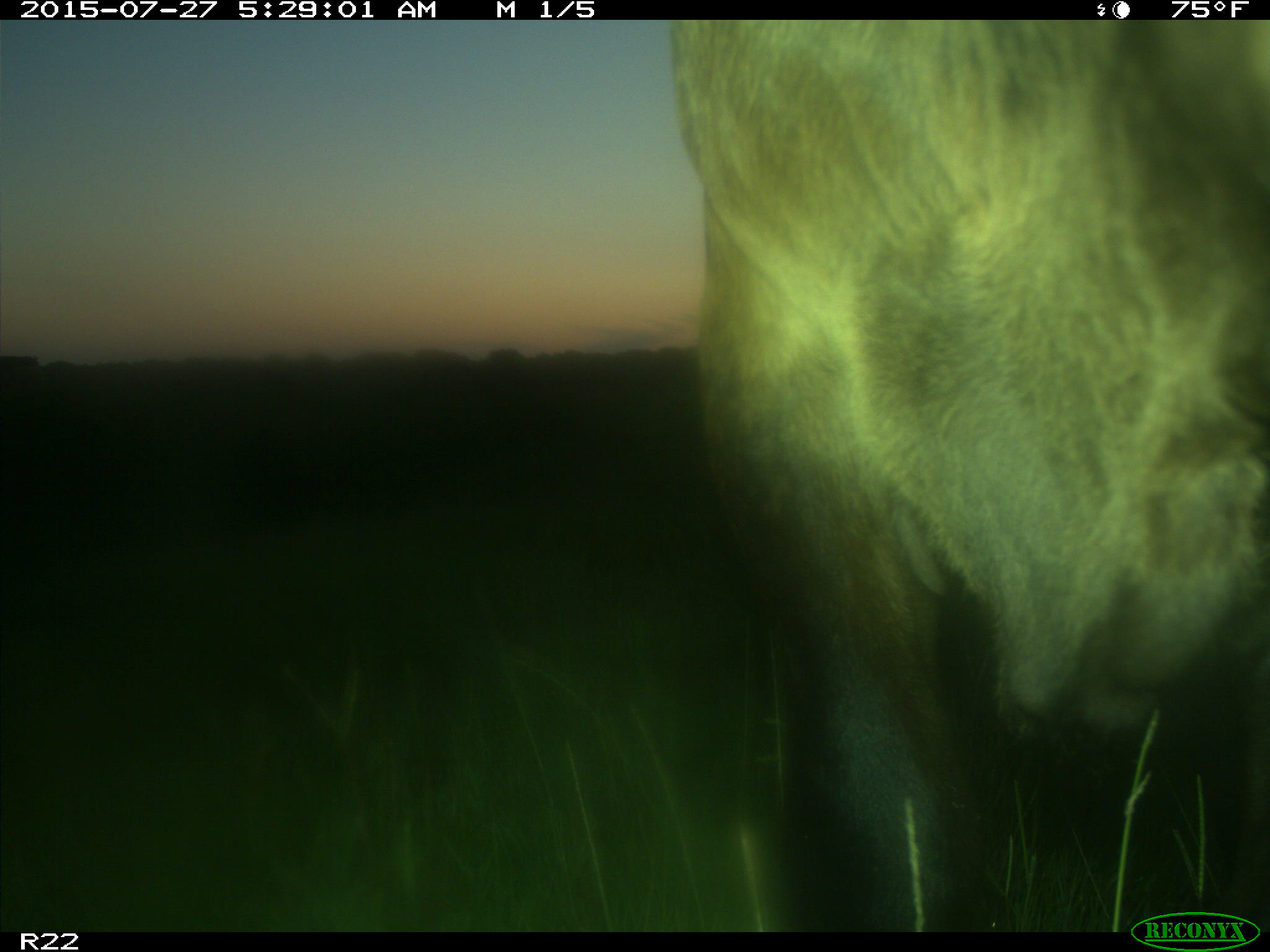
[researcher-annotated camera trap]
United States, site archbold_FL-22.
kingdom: Animalia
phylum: Chordata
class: Mammalia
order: Artiodactyla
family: Bovidae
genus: Bos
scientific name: Bos taurus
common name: domestic cow